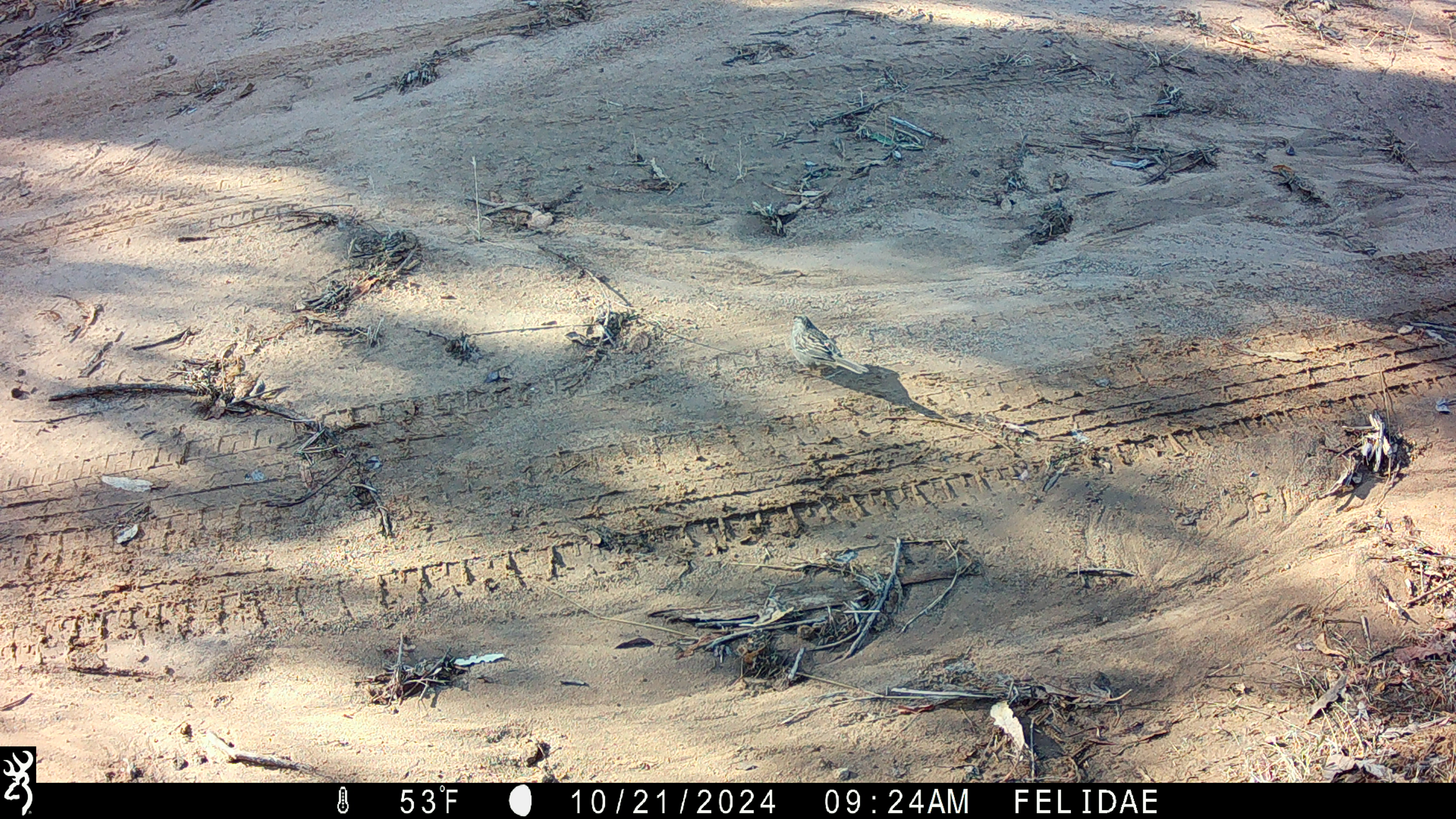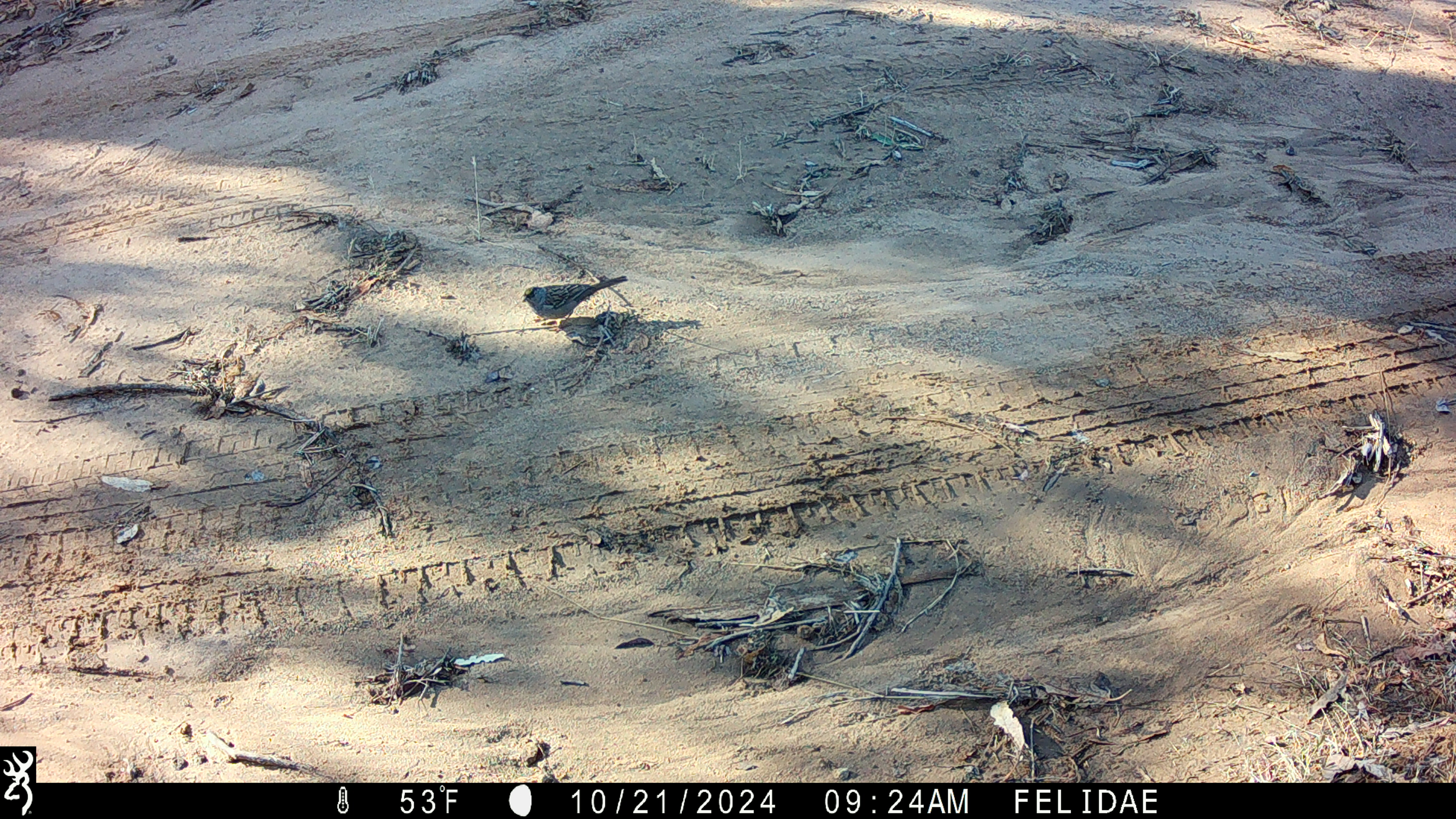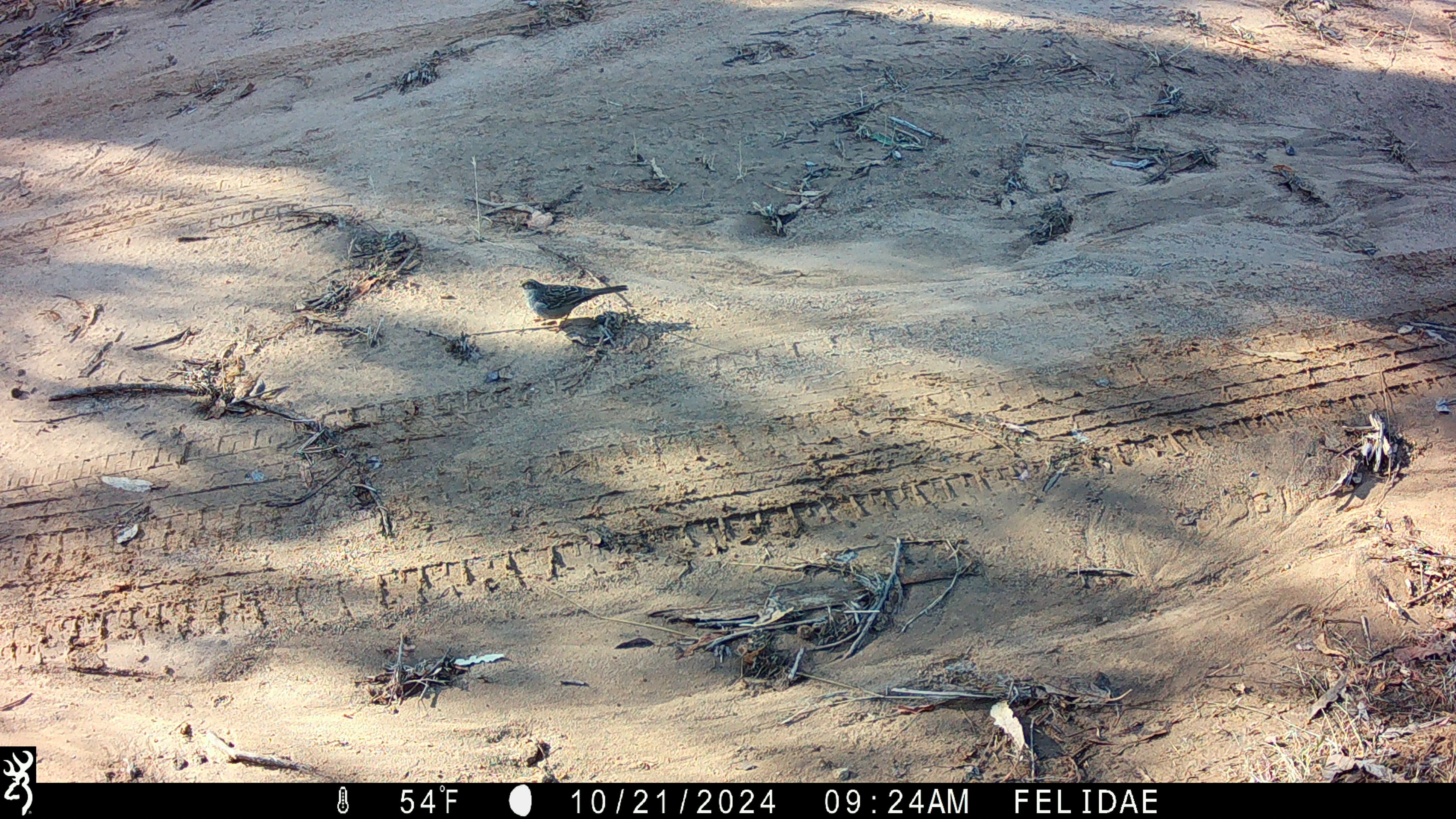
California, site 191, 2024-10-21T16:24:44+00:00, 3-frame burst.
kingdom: Animalia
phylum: Chordata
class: Aves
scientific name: Aves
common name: bird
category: unknown bird